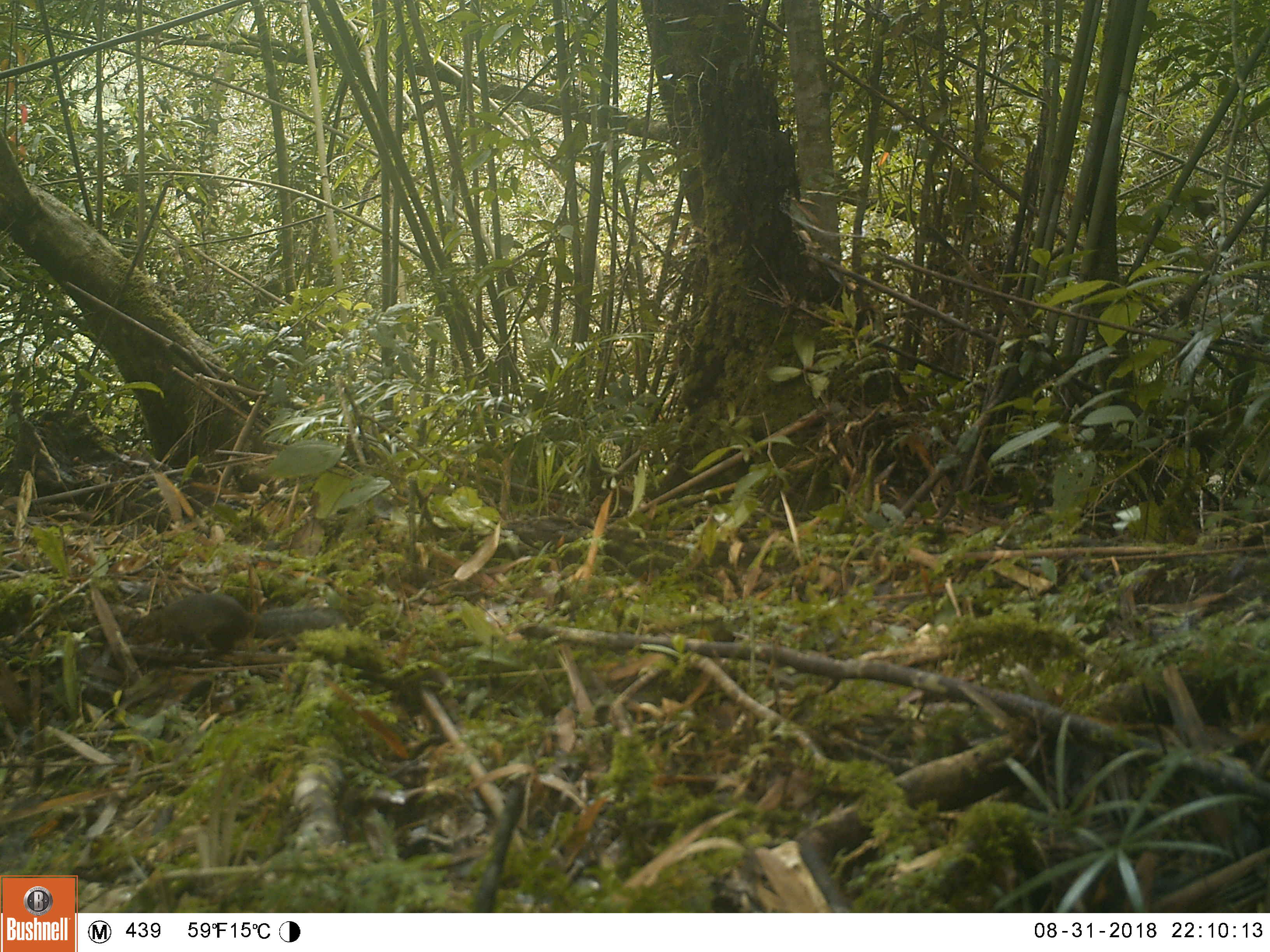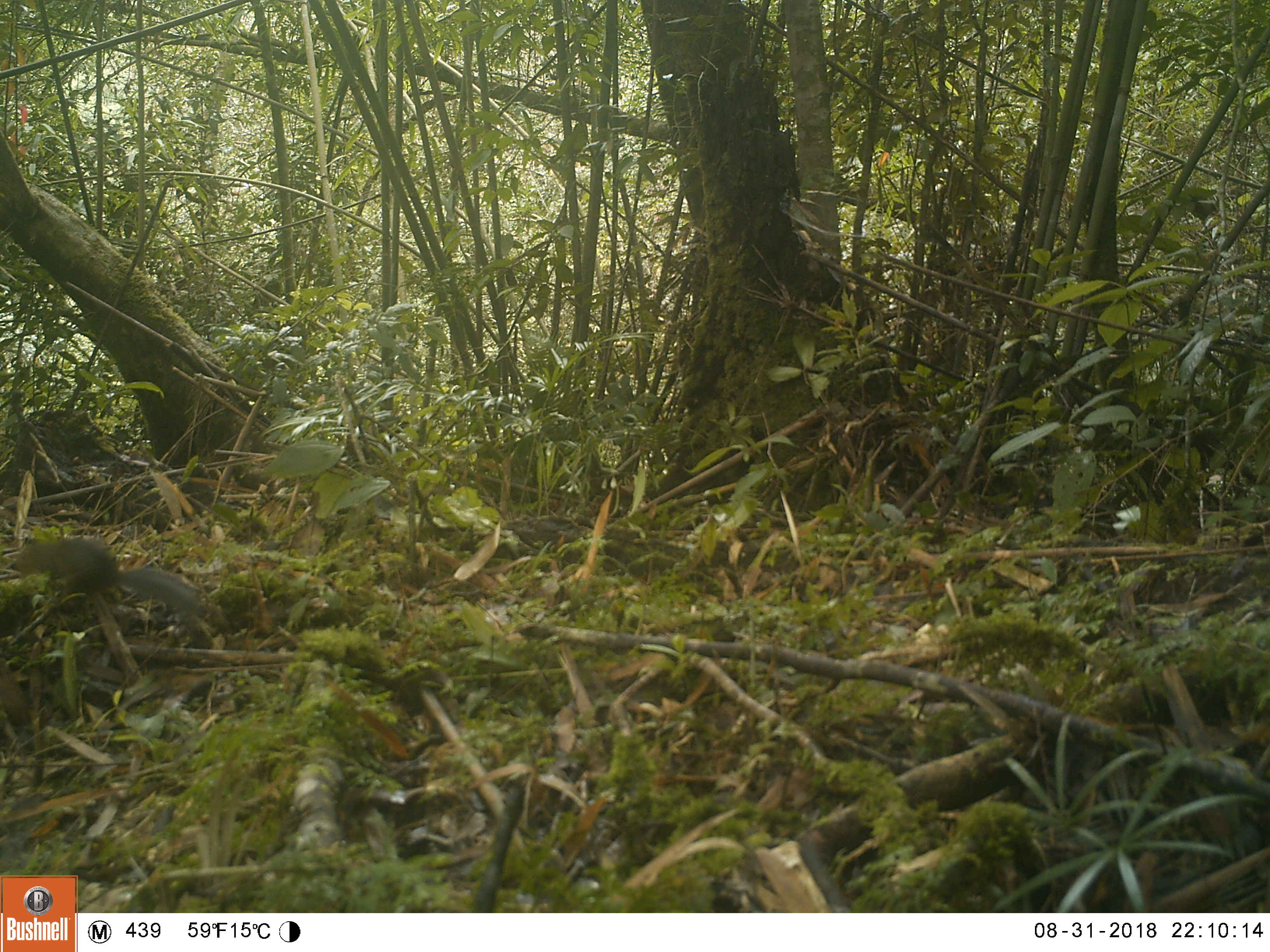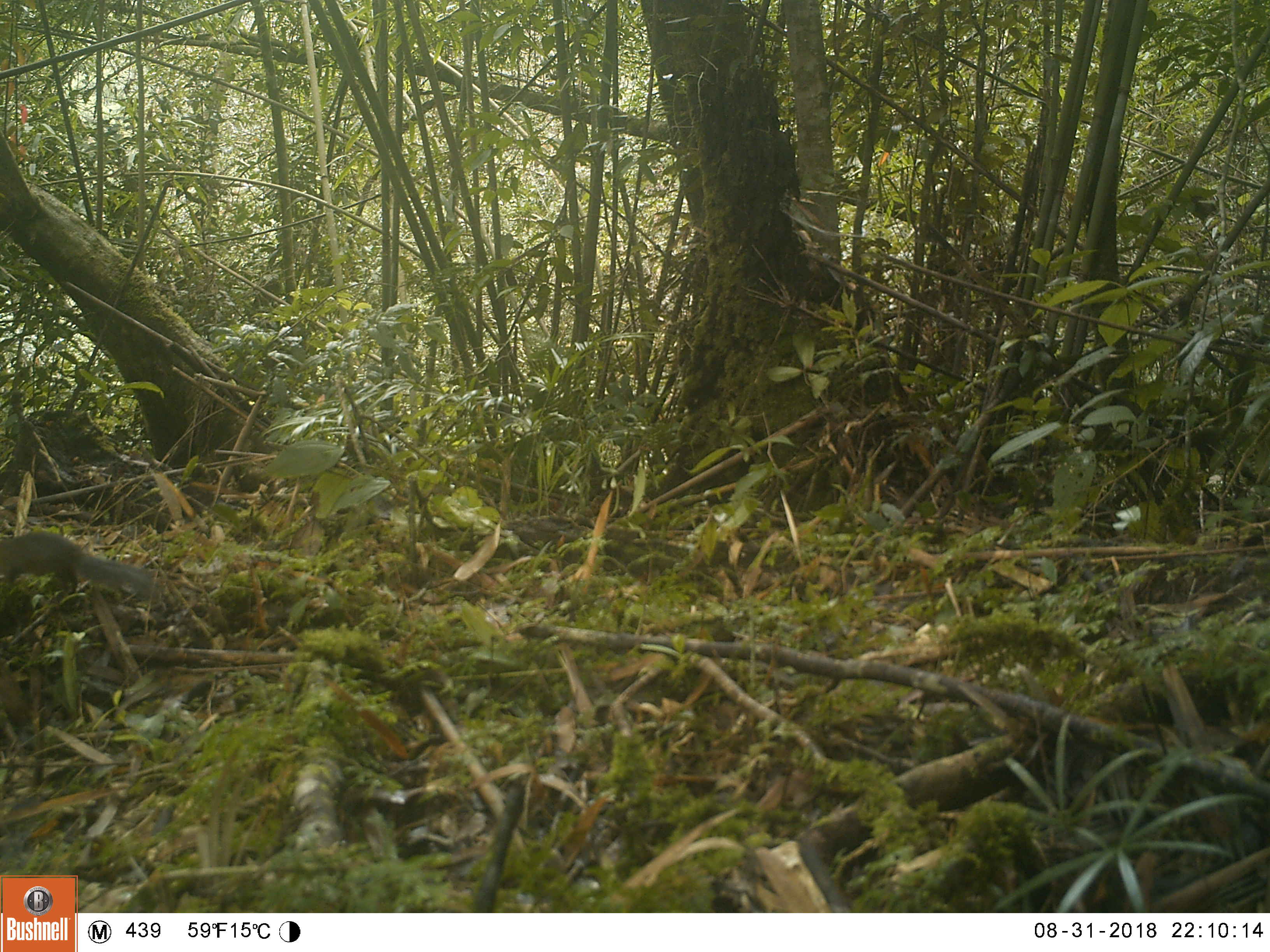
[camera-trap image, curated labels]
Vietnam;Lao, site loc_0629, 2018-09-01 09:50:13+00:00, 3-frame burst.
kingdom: Animalia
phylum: Chordata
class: Mammalia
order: Rodentia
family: Sciuridae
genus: Dremomys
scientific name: Dremomys rufigenis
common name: red-cheeked squirrel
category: red cheeked squirrel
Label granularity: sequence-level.